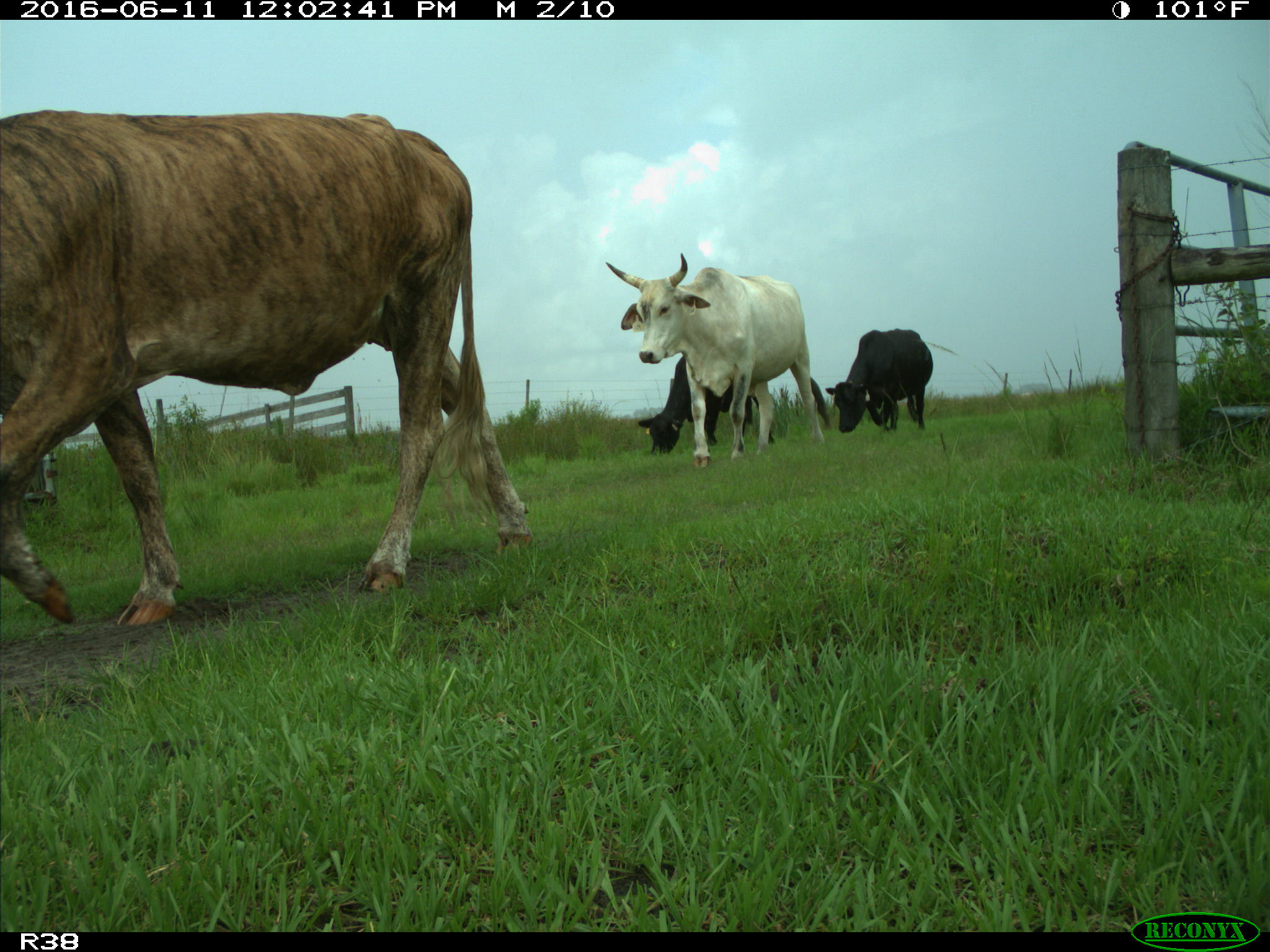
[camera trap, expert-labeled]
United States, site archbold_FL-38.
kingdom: Animalia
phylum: Chordata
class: Mammalia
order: Artiodactyla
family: Bovidae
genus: Bos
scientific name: Bos taurus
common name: domestic cow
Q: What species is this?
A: Bos taurus (domestic cow).